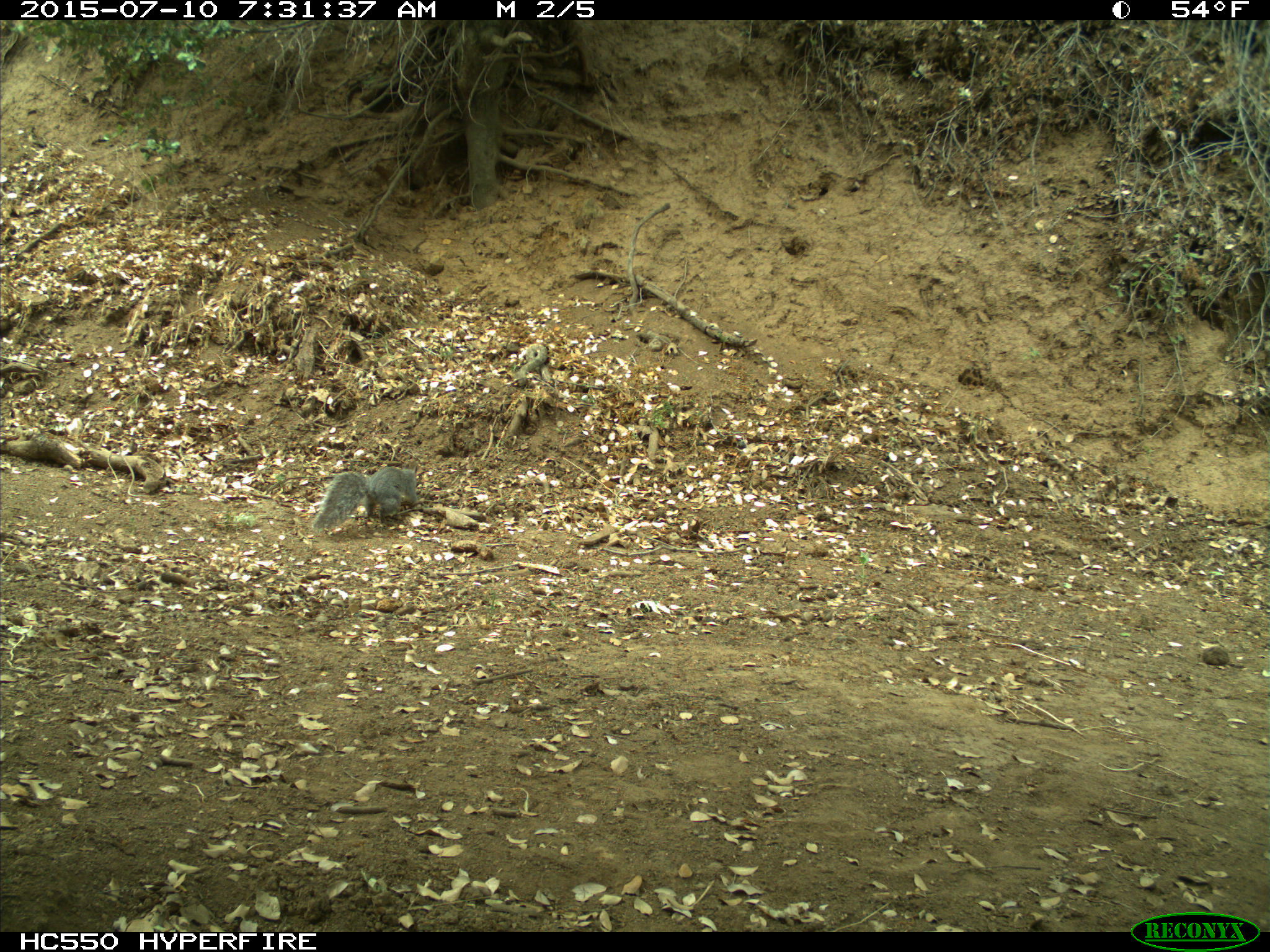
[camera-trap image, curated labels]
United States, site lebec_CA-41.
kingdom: Animalia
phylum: Chordata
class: Mammalia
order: Rodentia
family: Sciuridae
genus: Sciurus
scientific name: Sciurus carolinensis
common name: eastern gray squirrel